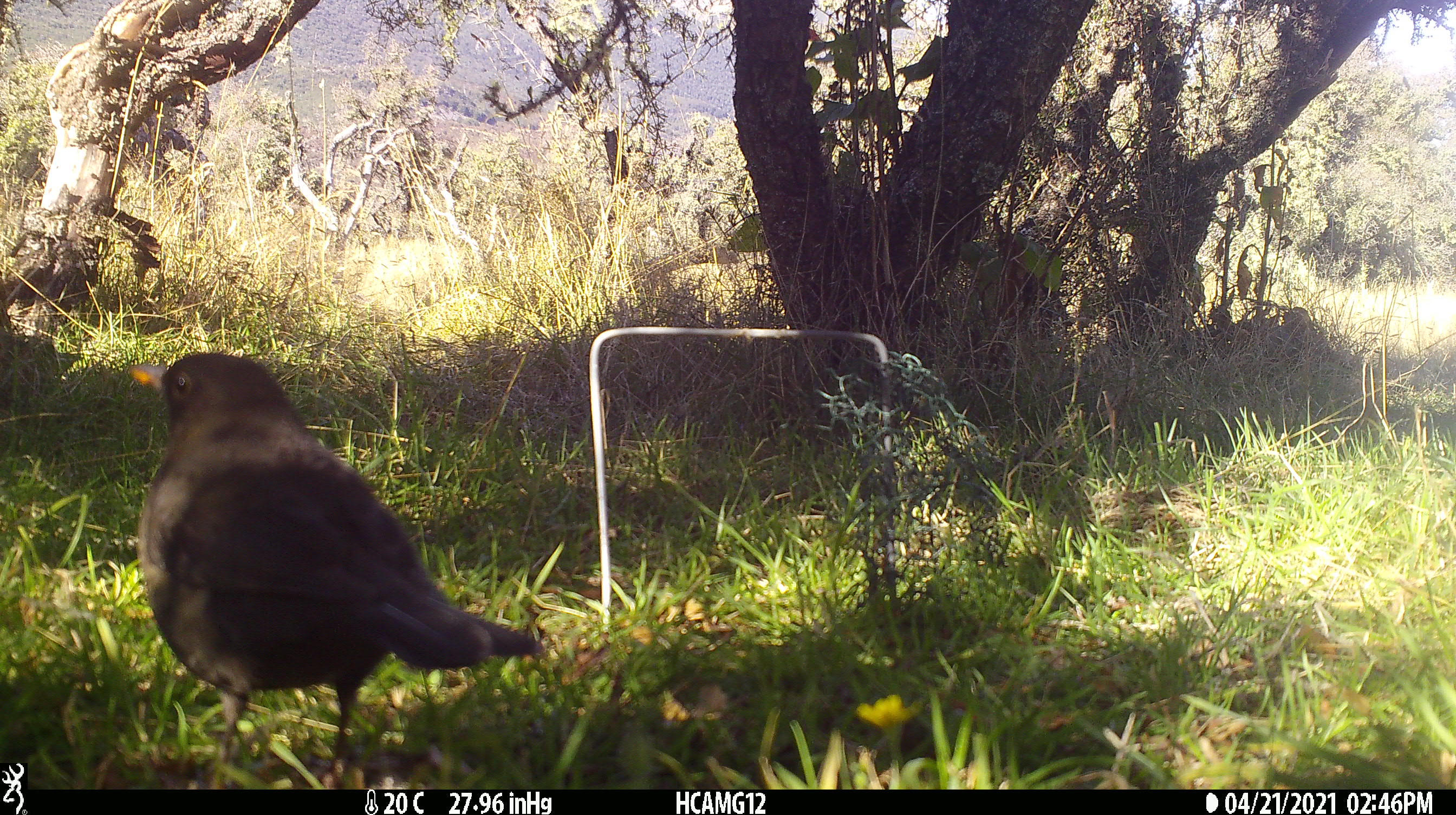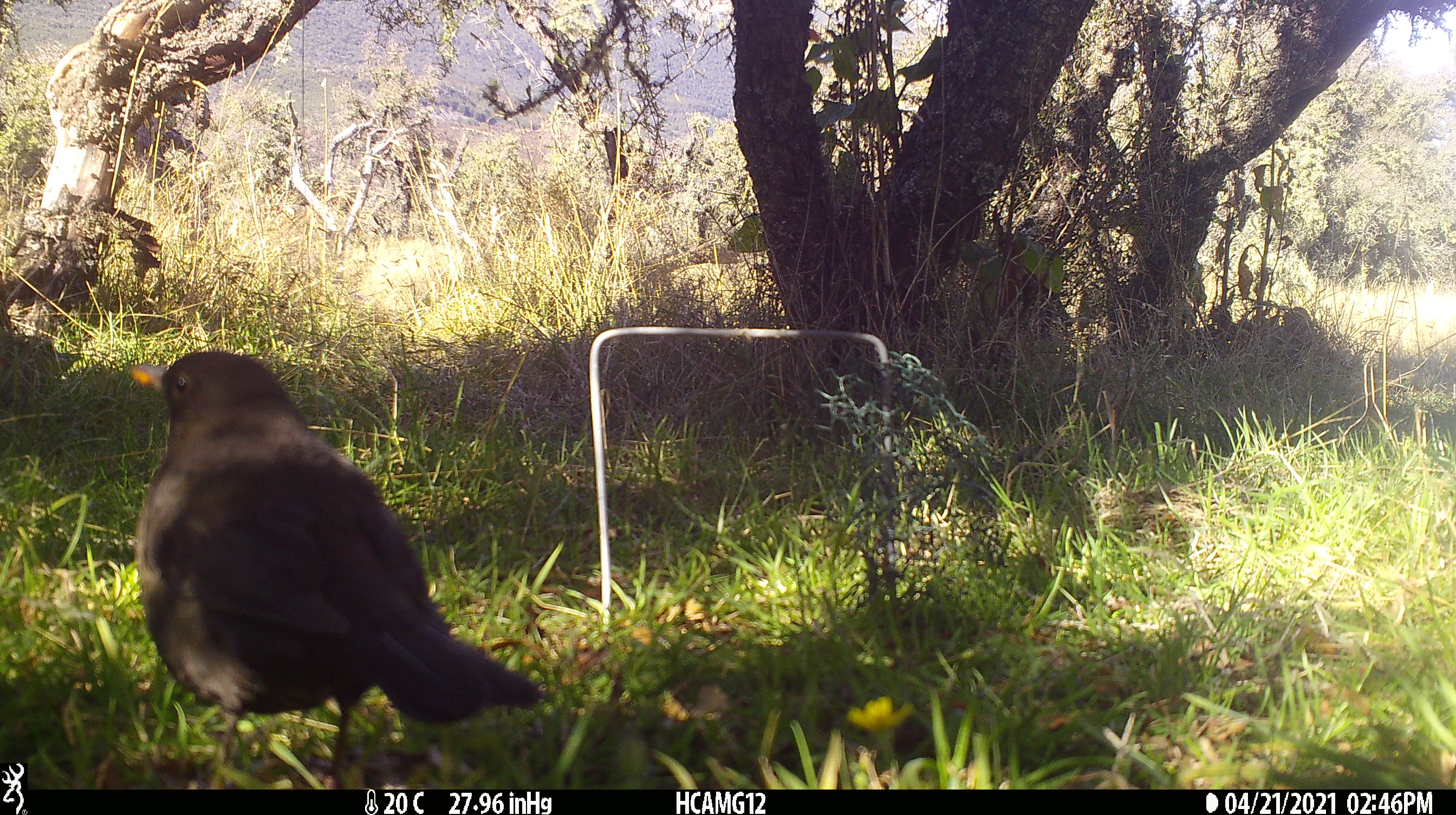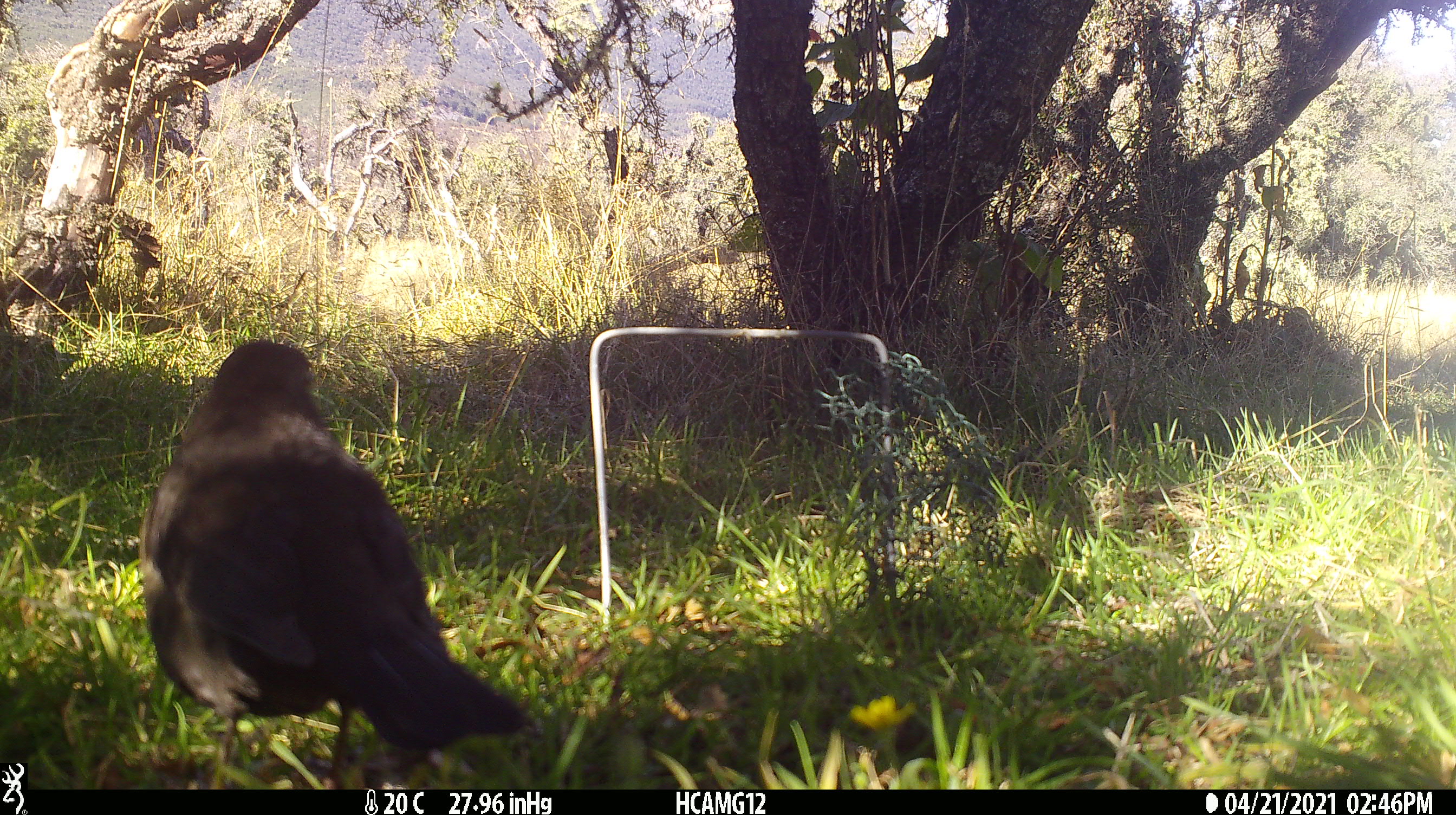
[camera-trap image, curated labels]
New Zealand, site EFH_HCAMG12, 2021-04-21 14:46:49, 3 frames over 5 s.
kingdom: Animalia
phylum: Chordata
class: Aves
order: Passeriformes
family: Turdidae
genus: Turdus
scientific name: Turdus merula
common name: eurasian blackbird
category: blackbird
Blackbird (eurasian blackbird) (Turdus merula).